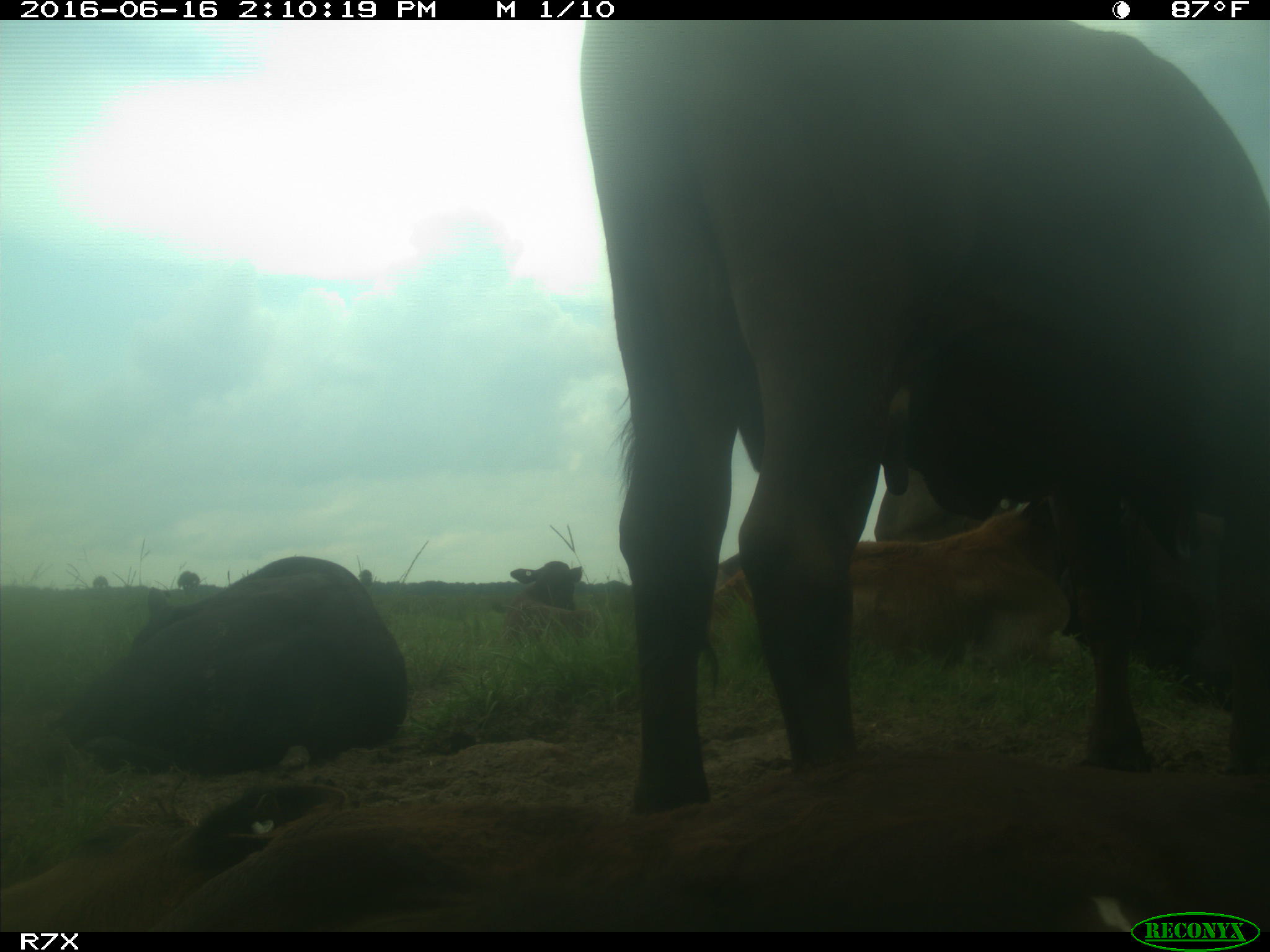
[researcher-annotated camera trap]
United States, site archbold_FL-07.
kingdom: Animalia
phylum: Chordata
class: Mammalia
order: Artiodactyla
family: Bovidae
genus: Bos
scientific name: Bos taurus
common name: domestic cow